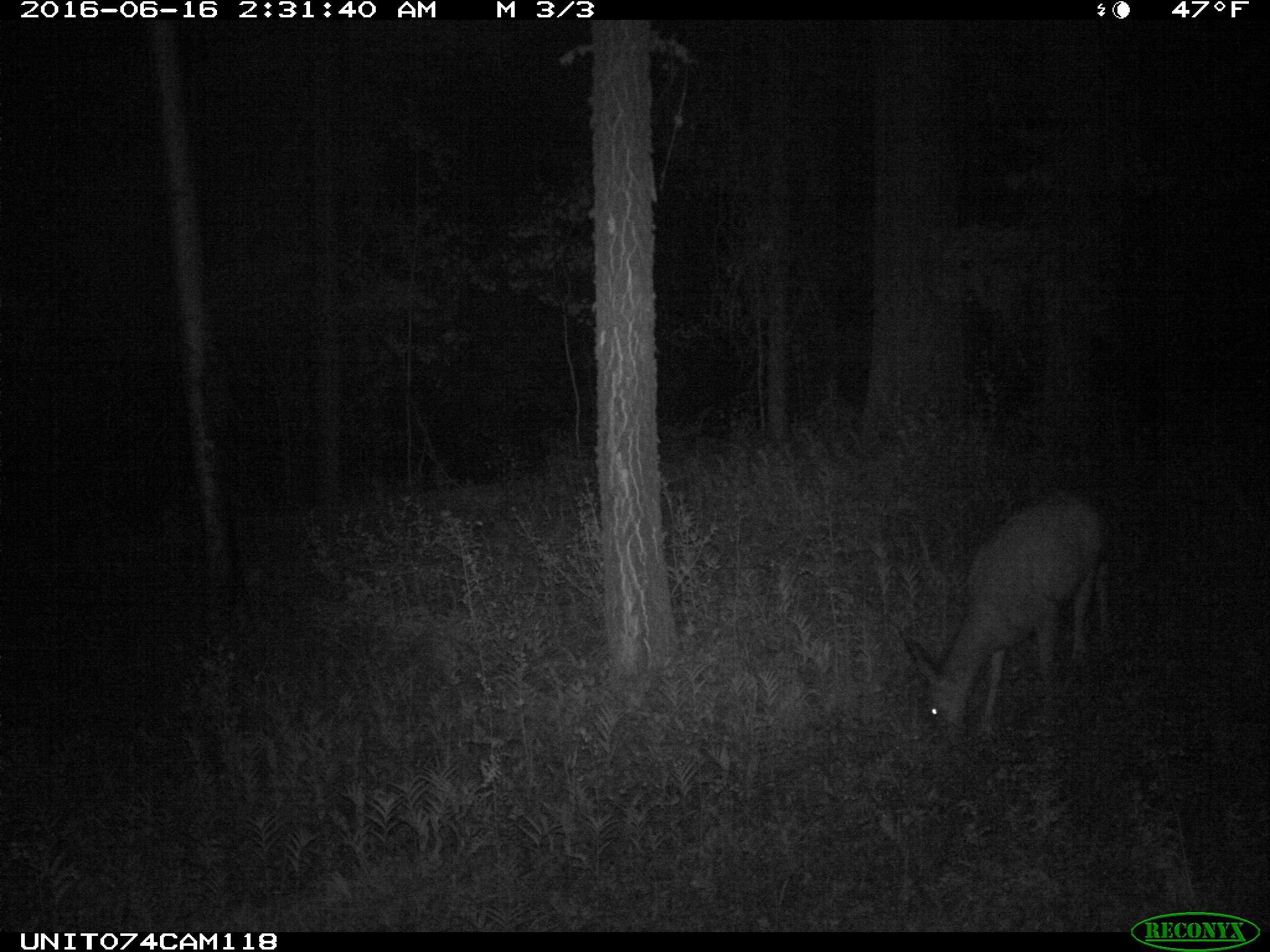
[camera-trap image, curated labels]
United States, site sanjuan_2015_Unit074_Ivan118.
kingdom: Animalia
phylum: Chordata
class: Mammalia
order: Artiodactyla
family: Cervidae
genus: Odocoileus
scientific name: Odocoileus hemionus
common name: mule deer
Odocoileus hemionus (mule deer).